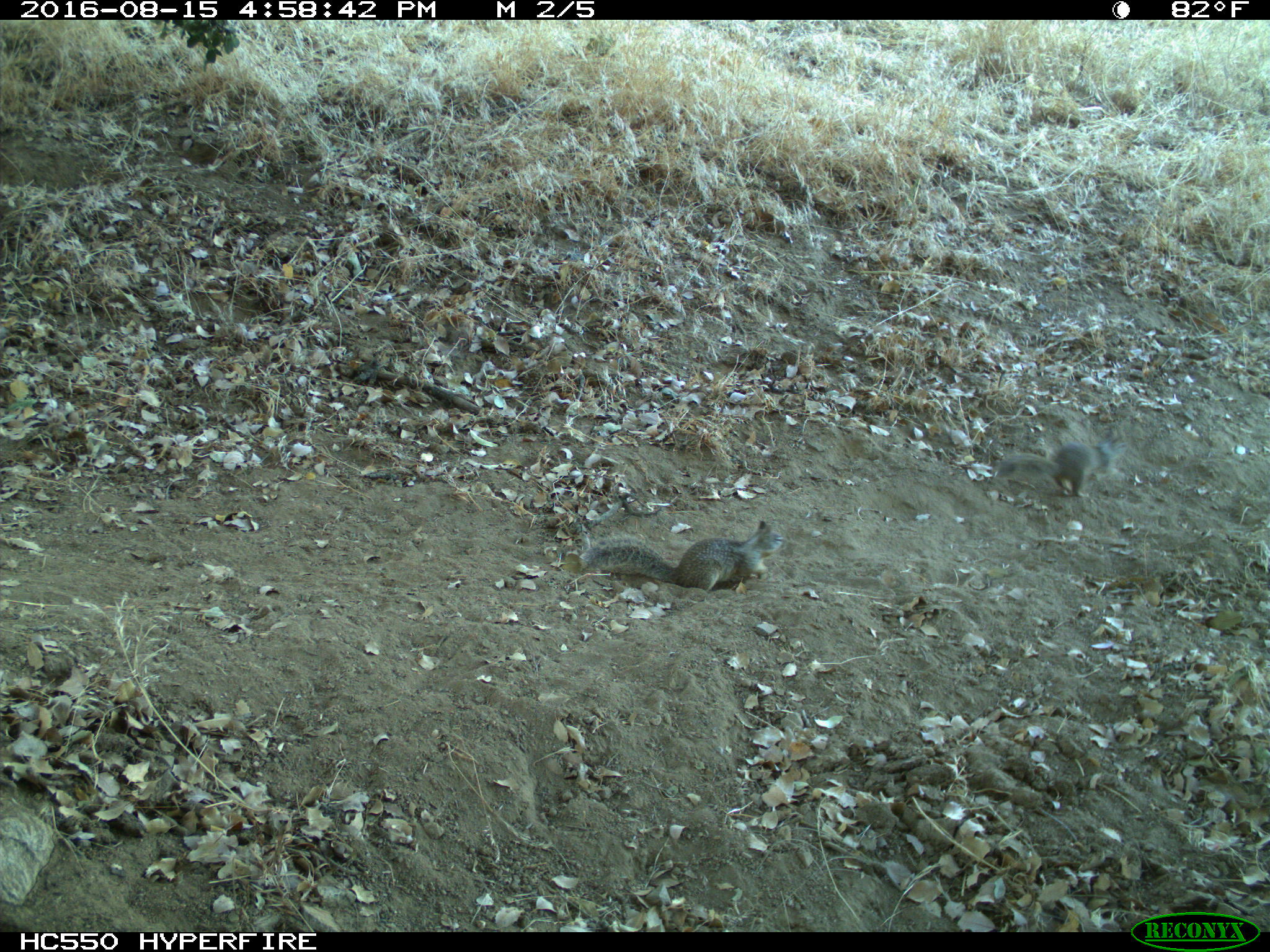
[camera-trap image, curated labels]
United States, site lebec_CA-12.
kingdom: Animalia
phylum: Chordata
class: Mammalia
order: Rodentia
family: Sciuridae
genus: Otospermophilus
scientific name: Otospermophilus beecheyi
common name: california ground squirrel